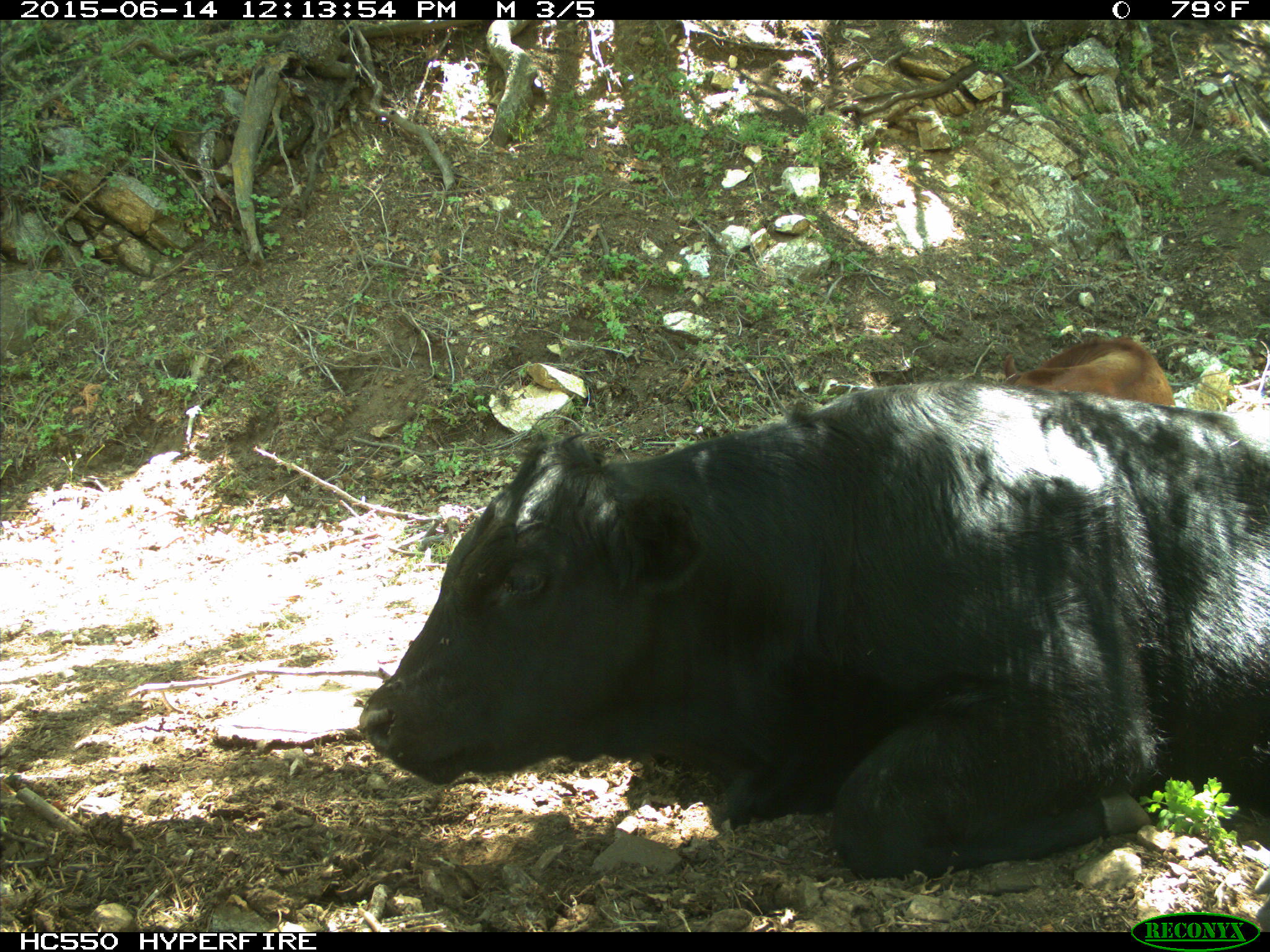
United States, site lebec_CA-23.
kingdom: Animalia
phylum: Chordata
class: Mammalia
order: Artiodactyla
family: Bovidae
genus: Bos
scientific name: Bos taurus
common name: domestic cow